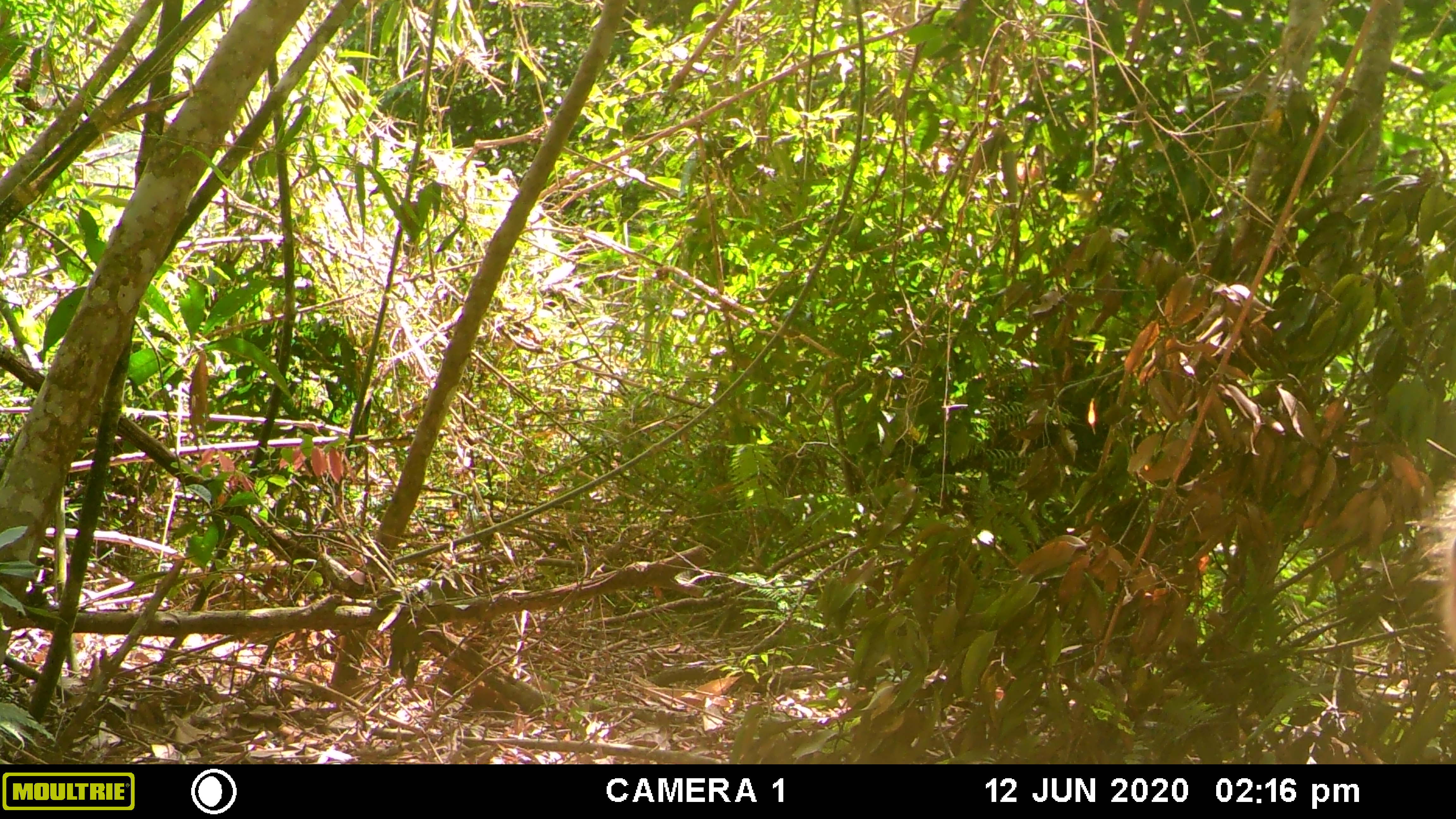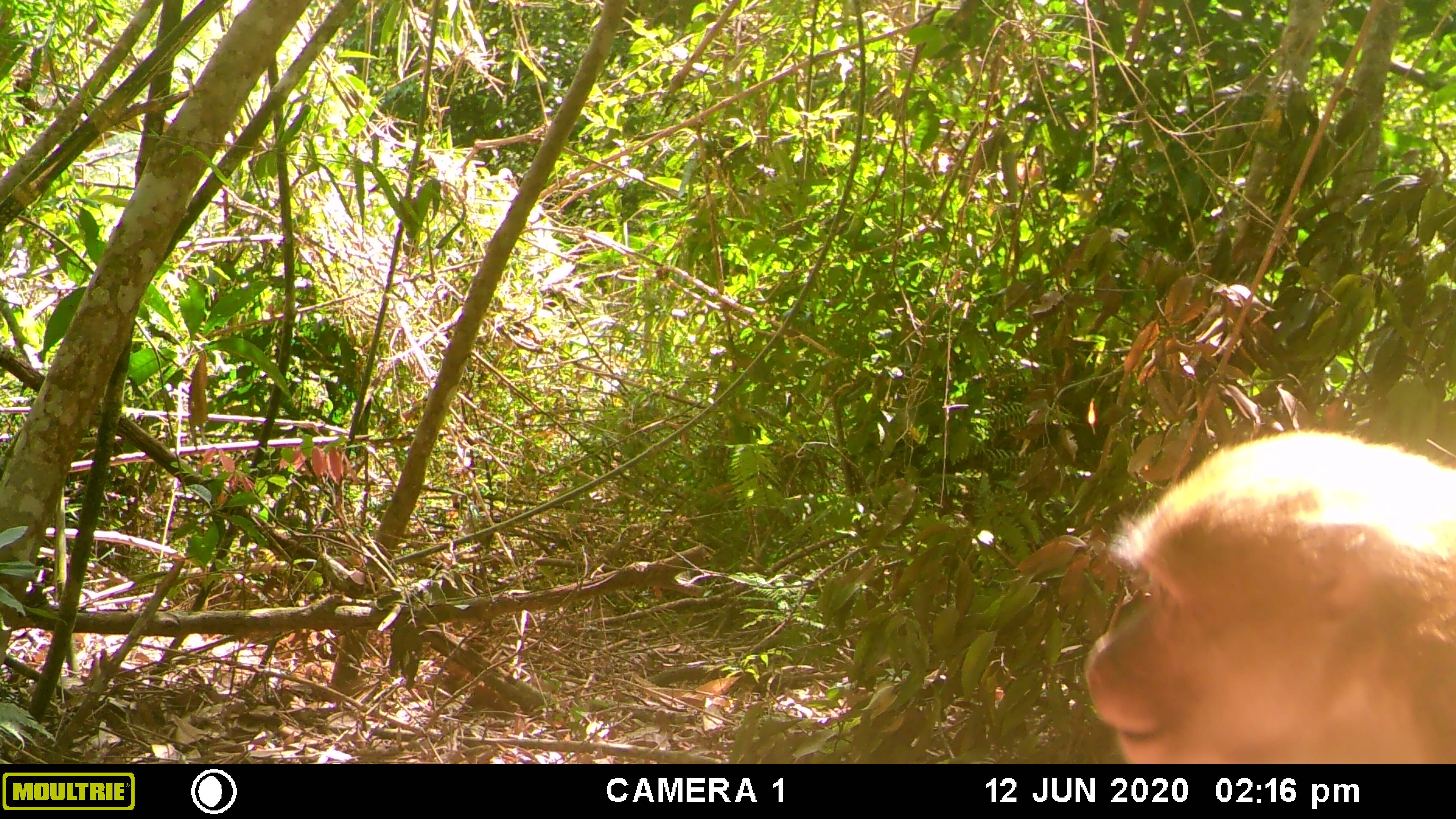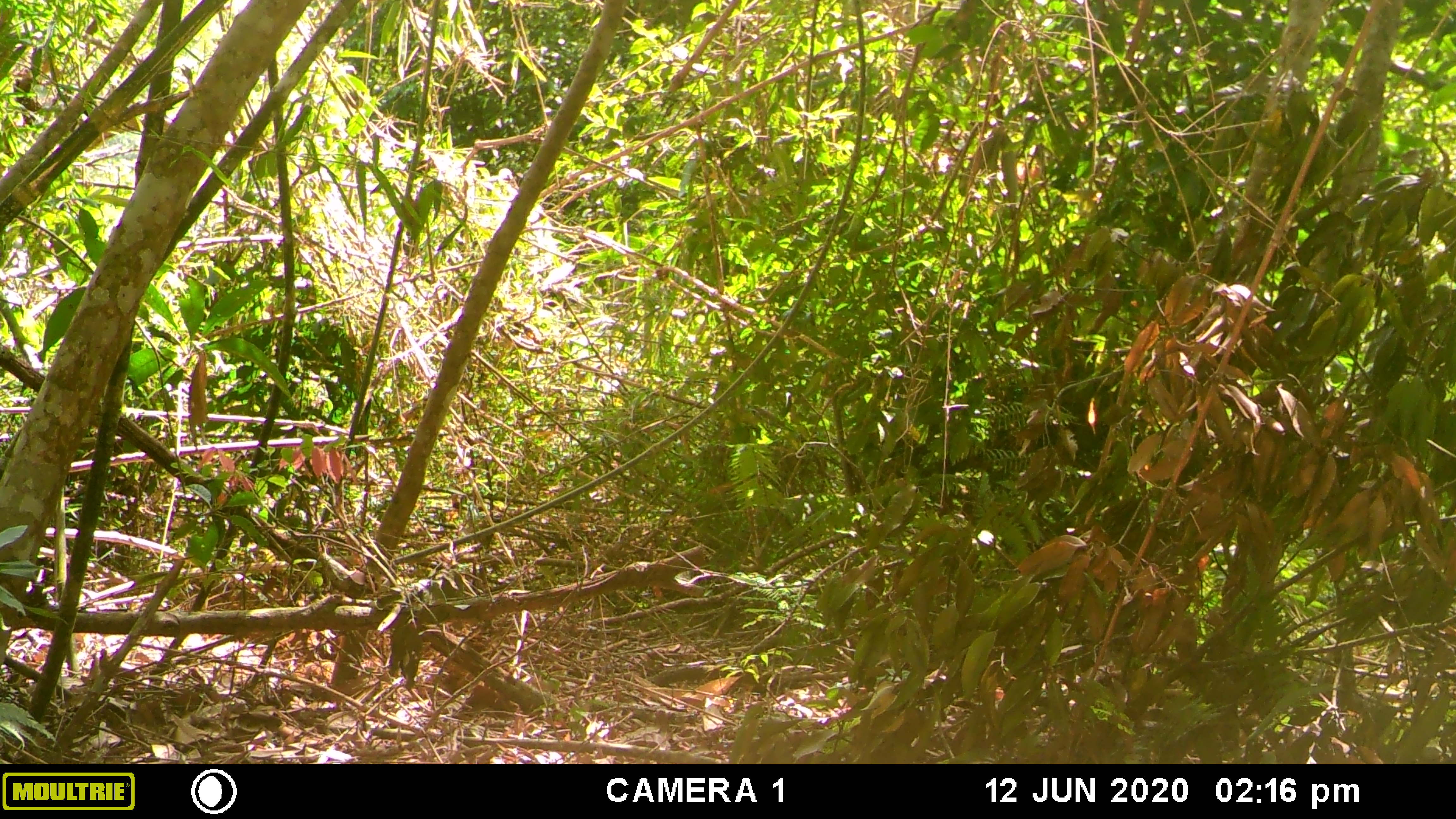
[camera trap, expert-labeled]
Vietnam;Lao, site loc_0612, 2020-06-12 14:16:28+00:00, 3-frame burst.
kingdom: Animalia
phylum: Chordata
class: Mammalia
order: Primates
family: Cercopithecidae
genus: Macaca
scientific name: Macaca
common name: macaques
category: assam or rhesus macaque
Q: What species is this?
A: Assam or rhesus macaque (macaques) (Macaca).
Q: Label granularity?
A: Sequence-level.